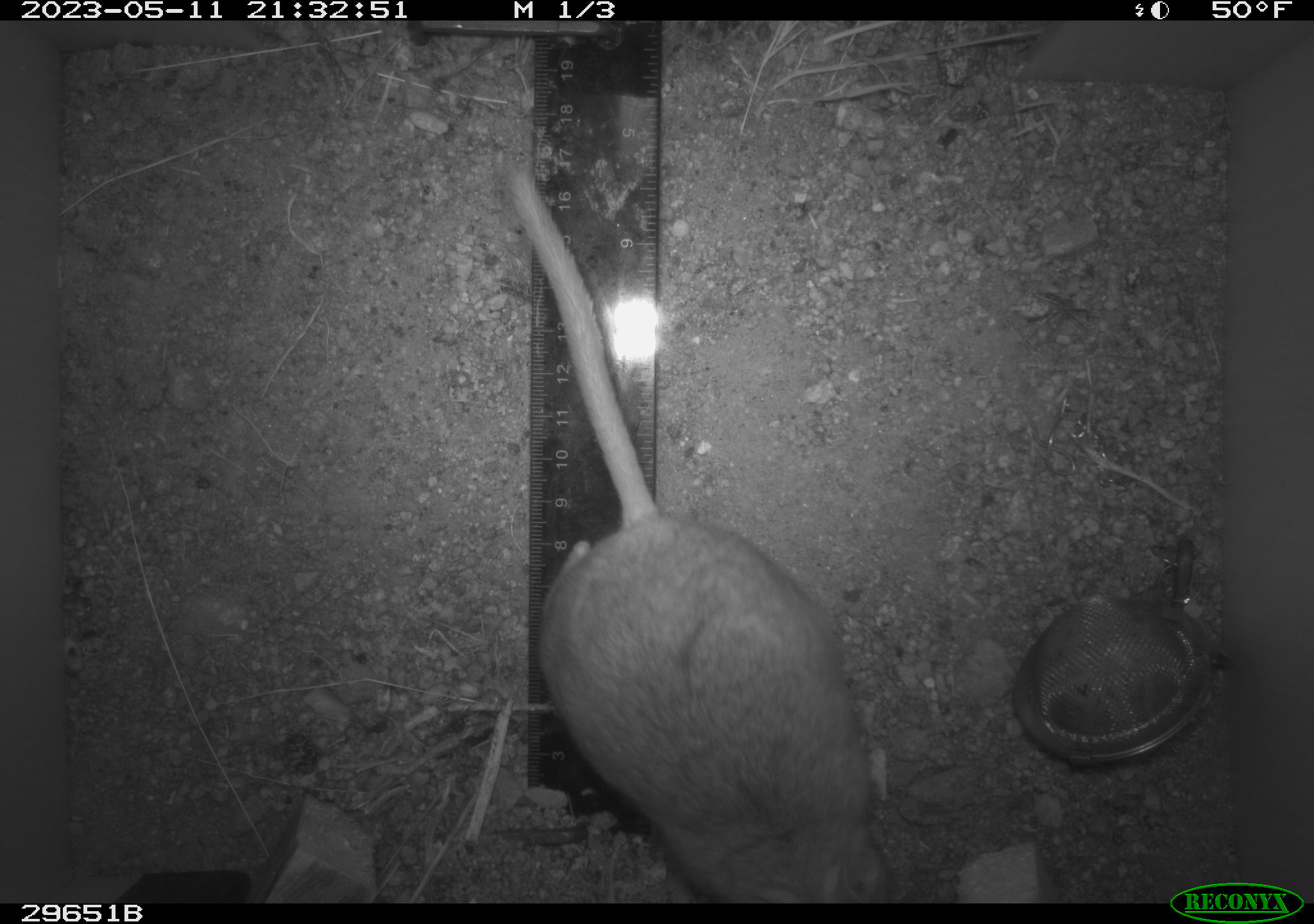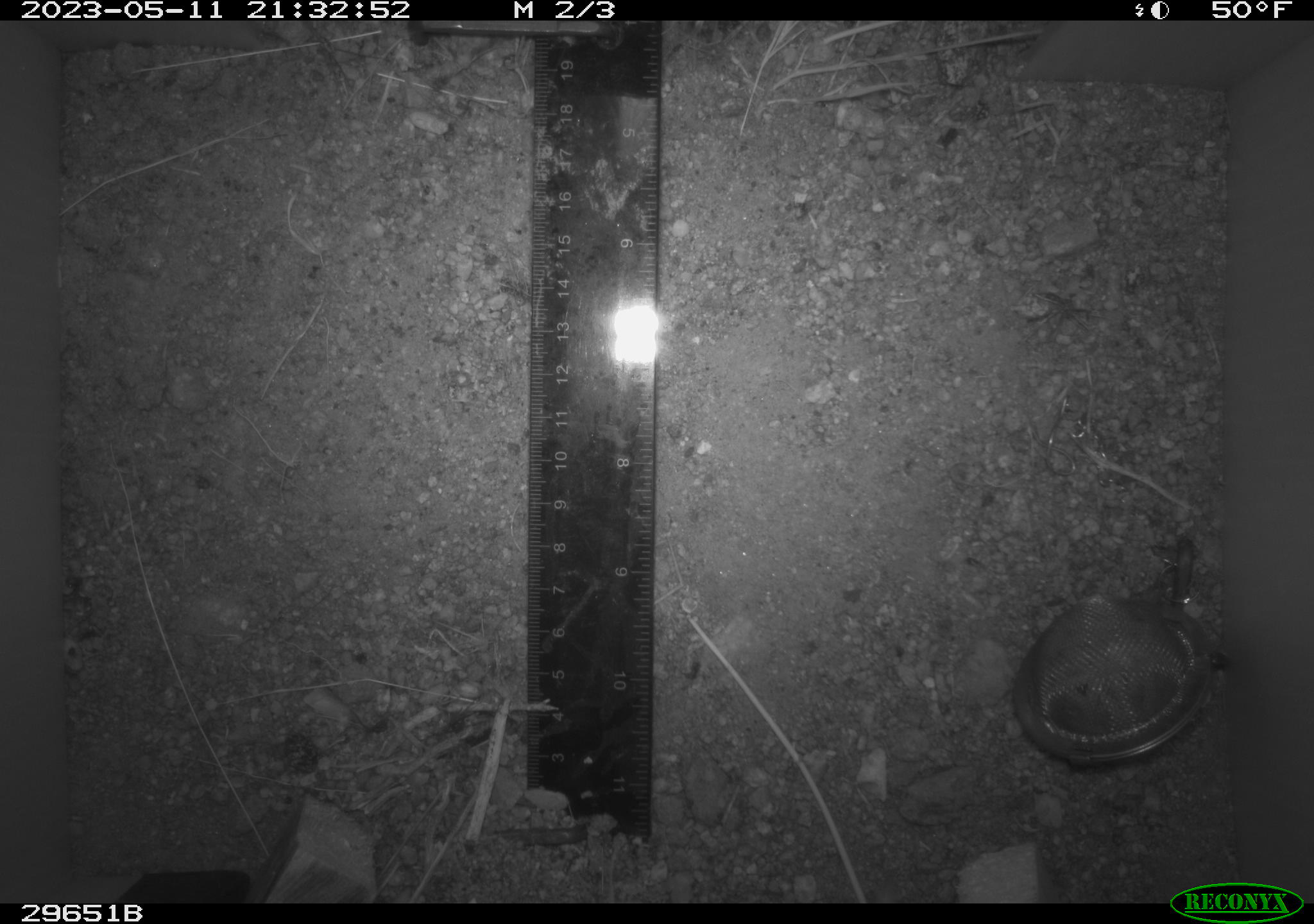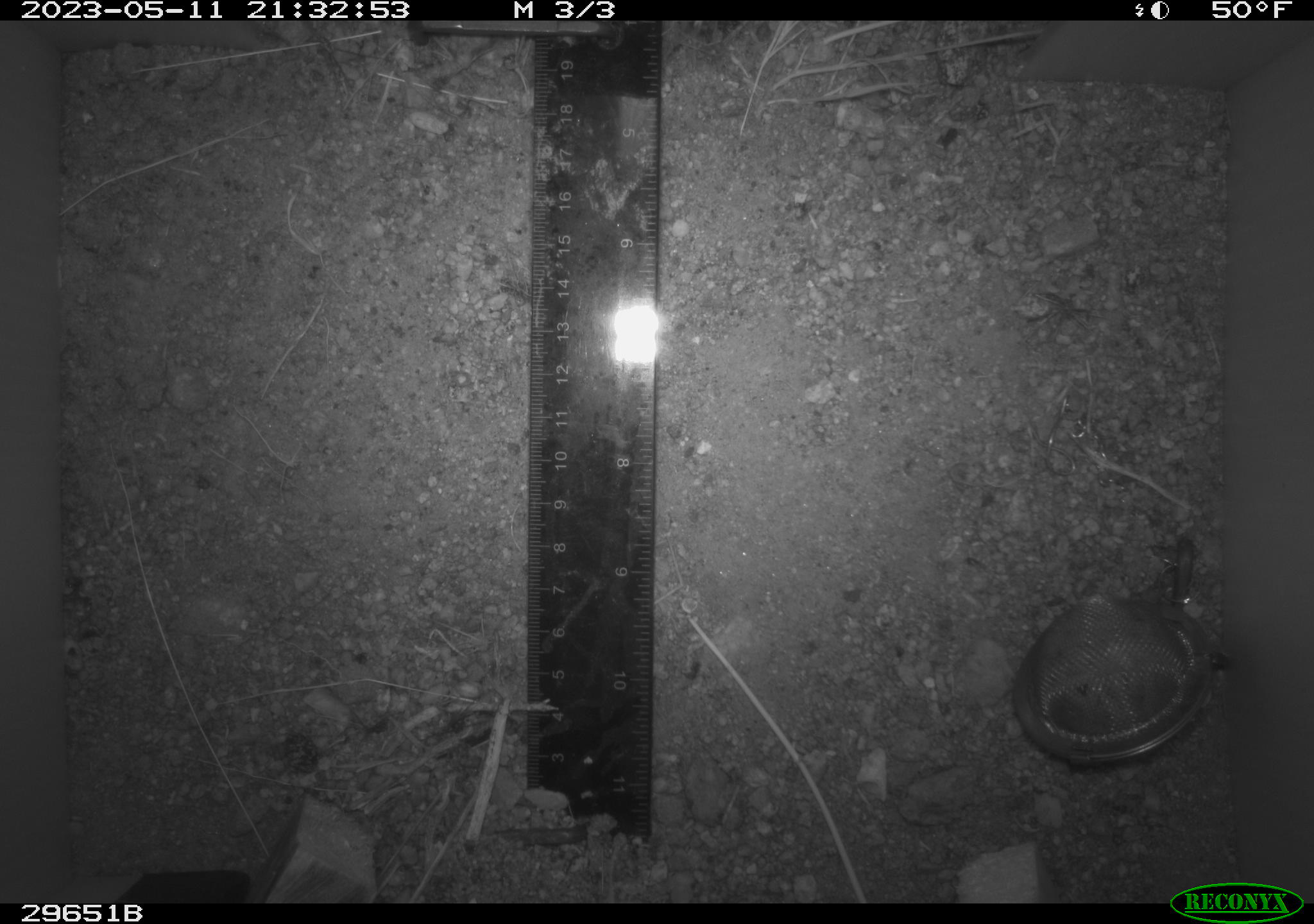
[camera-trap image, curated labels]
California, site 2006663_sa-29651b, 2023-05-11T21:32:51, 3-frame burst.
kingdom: Animalia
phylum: Chordata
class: Mammalia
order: Rodentia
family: Cricetidae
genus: Neotoma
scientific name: Neotoma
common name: pack rat or woodrat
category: neotoma species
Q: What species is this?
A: Neotoma species (pack rat or woodrat) (Neotoma).